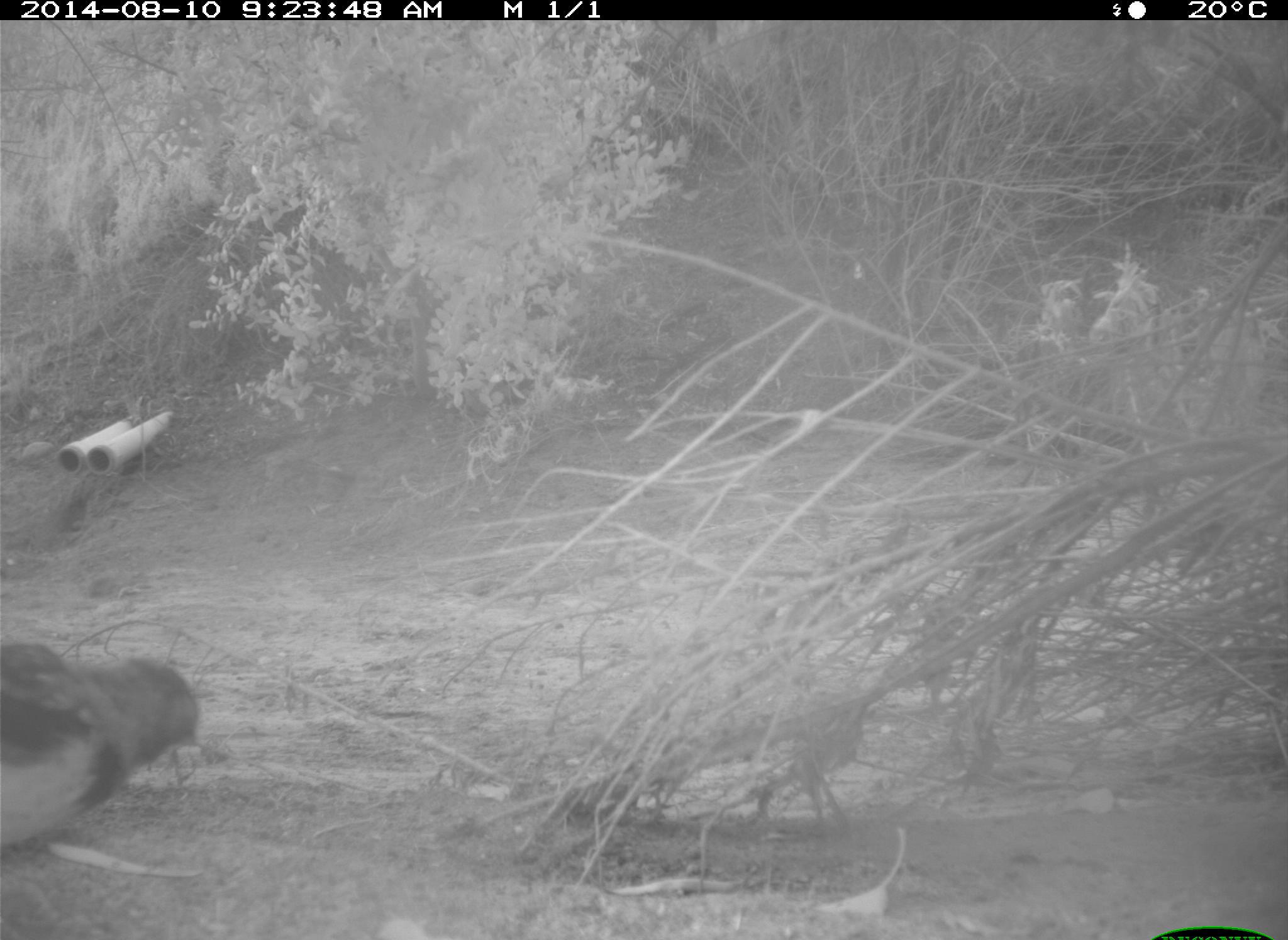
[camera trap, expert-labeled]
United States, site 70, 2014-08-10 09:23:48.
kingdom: Animalia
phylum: Chordata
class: Aves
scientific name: Aves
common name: bird